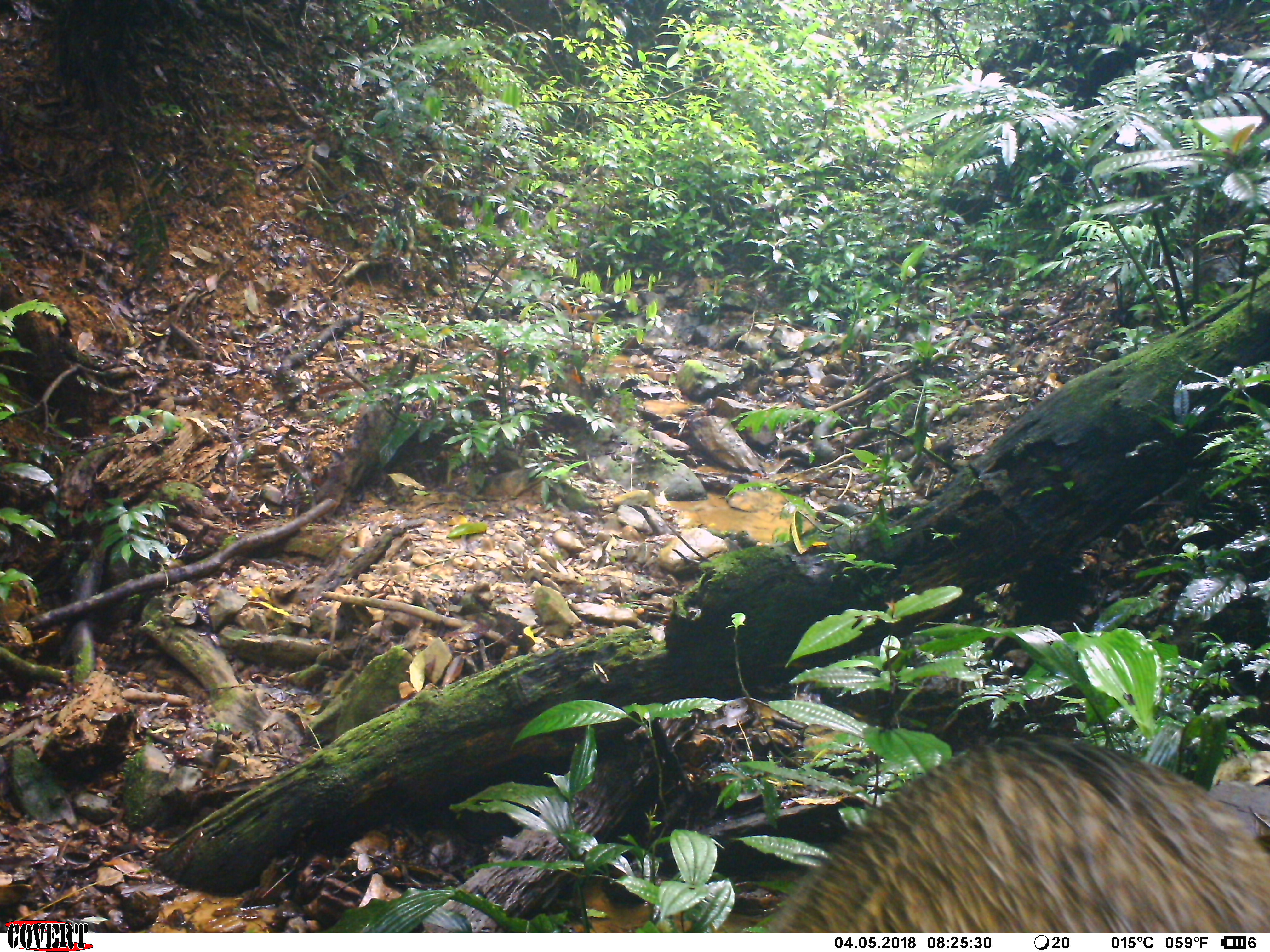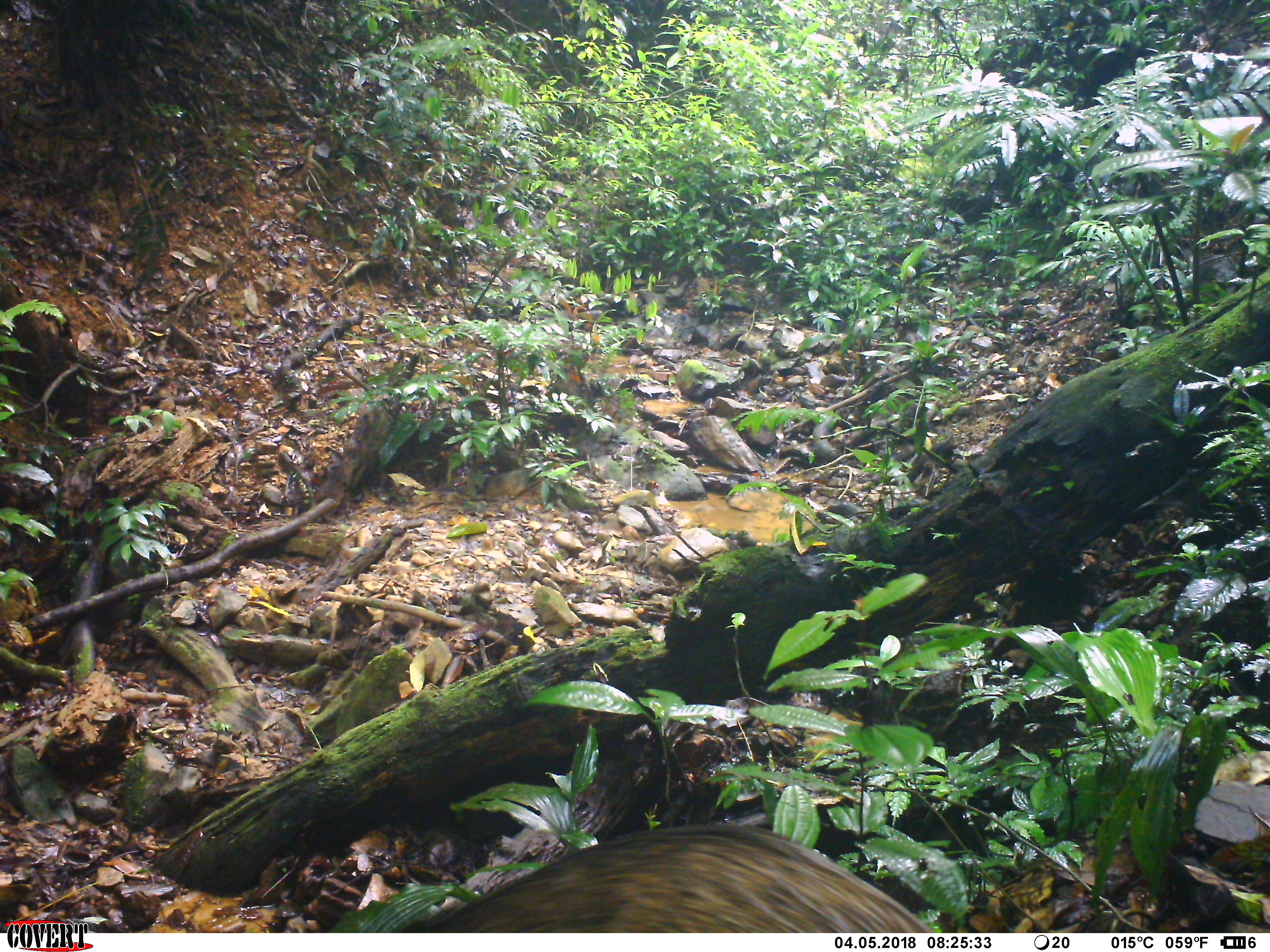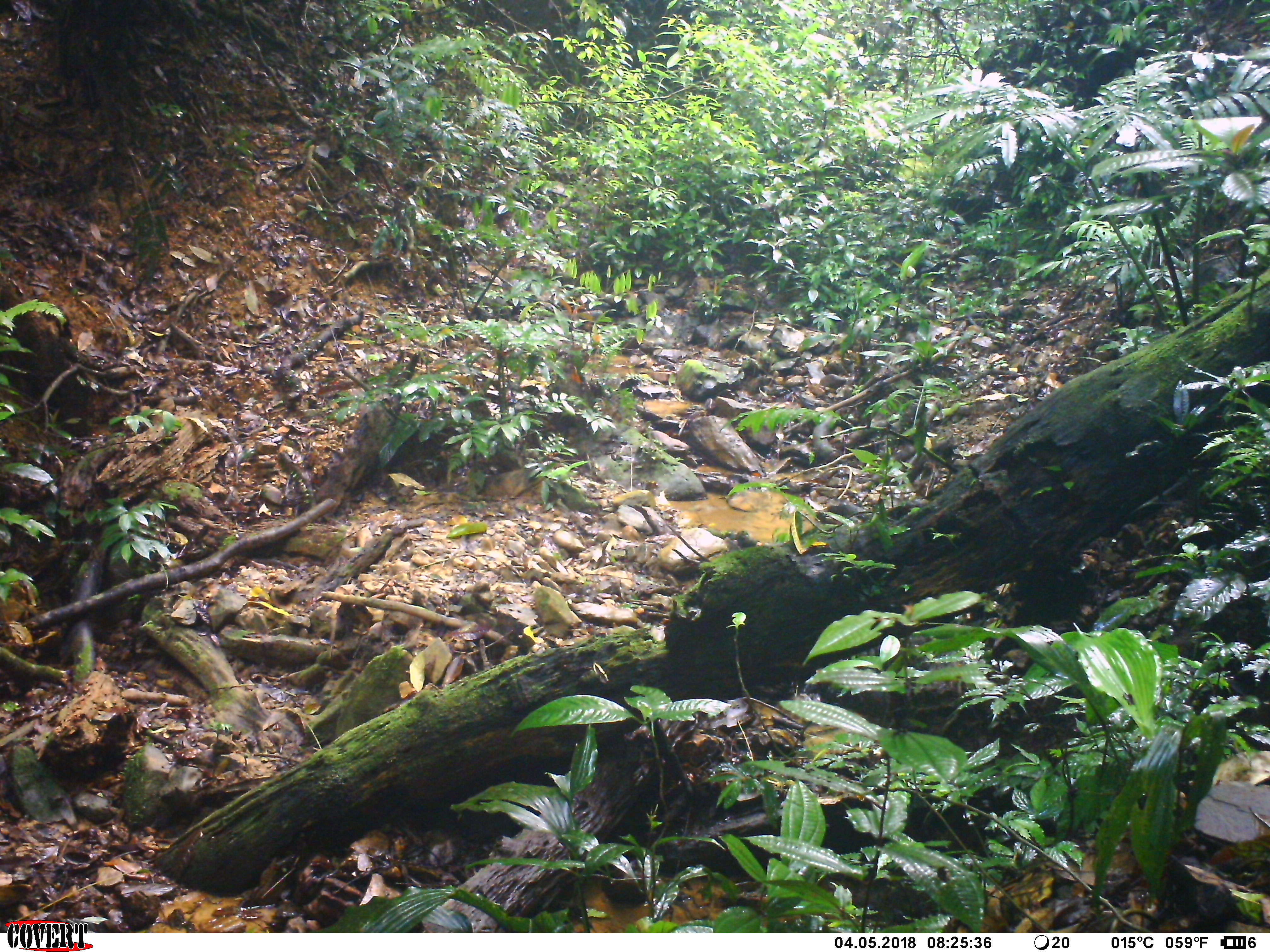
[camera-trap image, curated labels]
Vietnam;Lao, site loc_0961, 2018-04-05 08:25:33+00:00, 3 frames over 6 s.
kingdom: Animalia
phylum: Chordata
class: Mammalia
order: Artiodactyla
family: Suidae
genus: Sus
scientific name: Sus scrofa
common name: eurasian wild pig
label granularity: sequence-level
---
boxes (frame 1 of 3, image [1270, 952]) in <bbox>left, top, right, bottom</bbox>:
eurasian wild pig: <bbox>770, 734, 1268, 932</bbox>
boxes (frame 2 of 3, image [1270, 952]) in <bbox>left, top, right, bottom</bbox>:
eurasian wild pig: <bbox>399, 820, 937, 933</bbox>